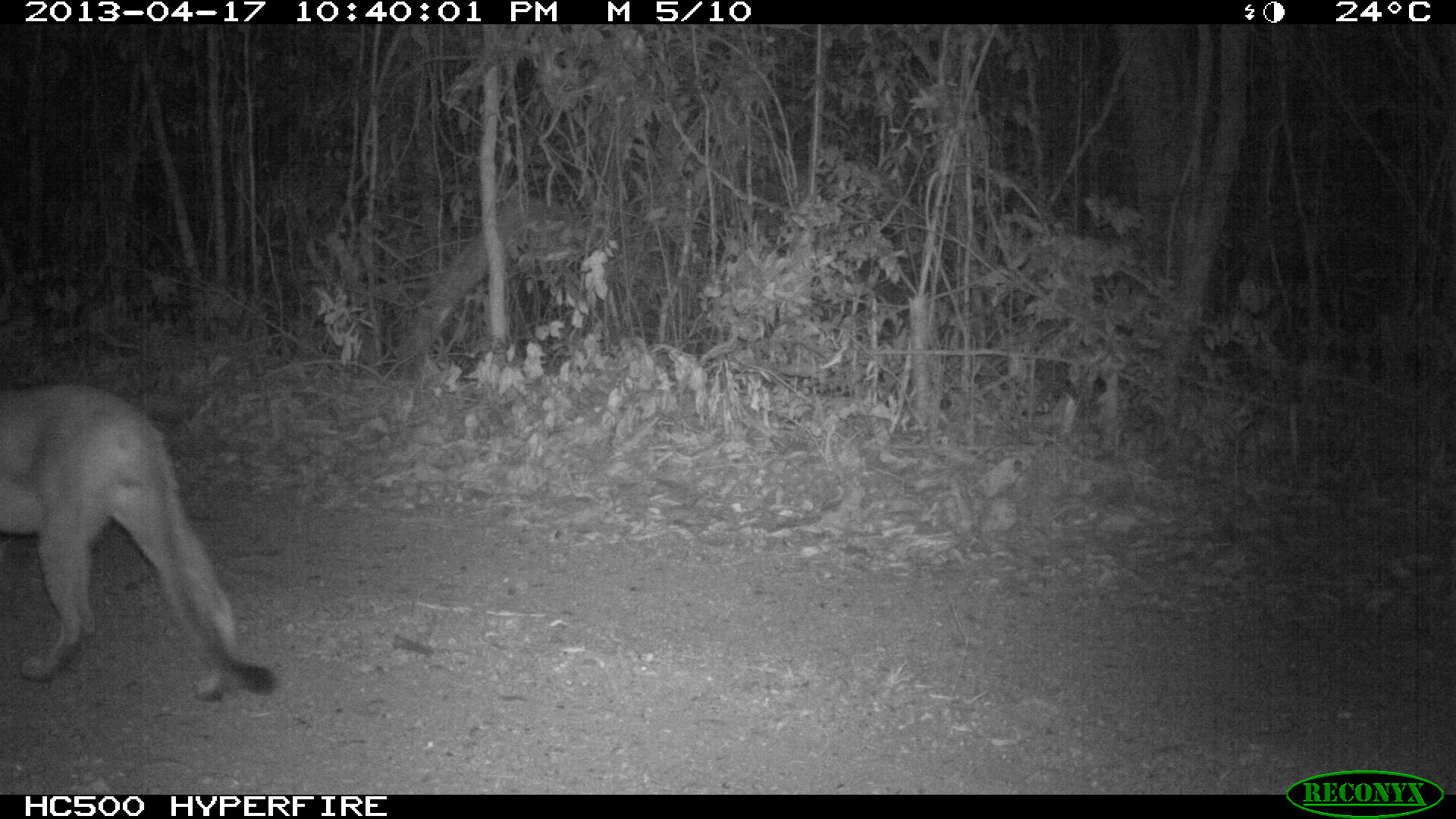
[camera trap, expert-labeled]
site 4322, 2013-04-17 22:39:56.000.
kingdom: Animalia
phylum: Chordata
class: Mammalia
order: Carnivora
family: Felidae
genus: Puma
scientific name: Puma concolor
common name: mountain lion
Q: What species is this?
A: Puma concolor (mountain lion).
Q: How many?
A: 1.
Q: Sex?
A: Male.